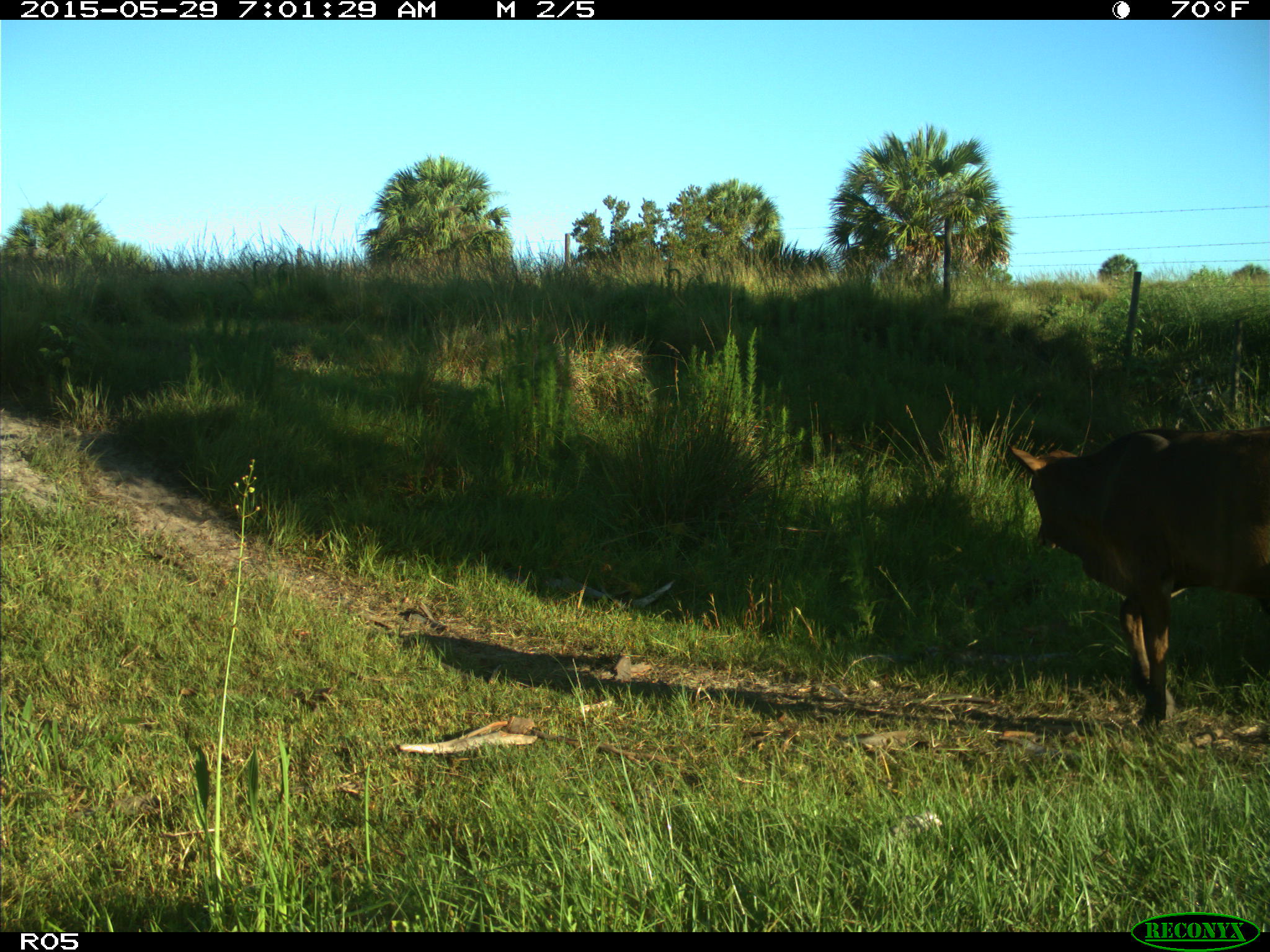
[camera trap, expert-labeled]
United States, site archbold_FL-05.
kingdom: Animalia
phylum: Chordata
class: Mammalia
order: Artiodactyla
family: Bovidae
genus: Bos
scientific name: Bos taurus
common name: domestic cow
Bos taurus (domestic cow).